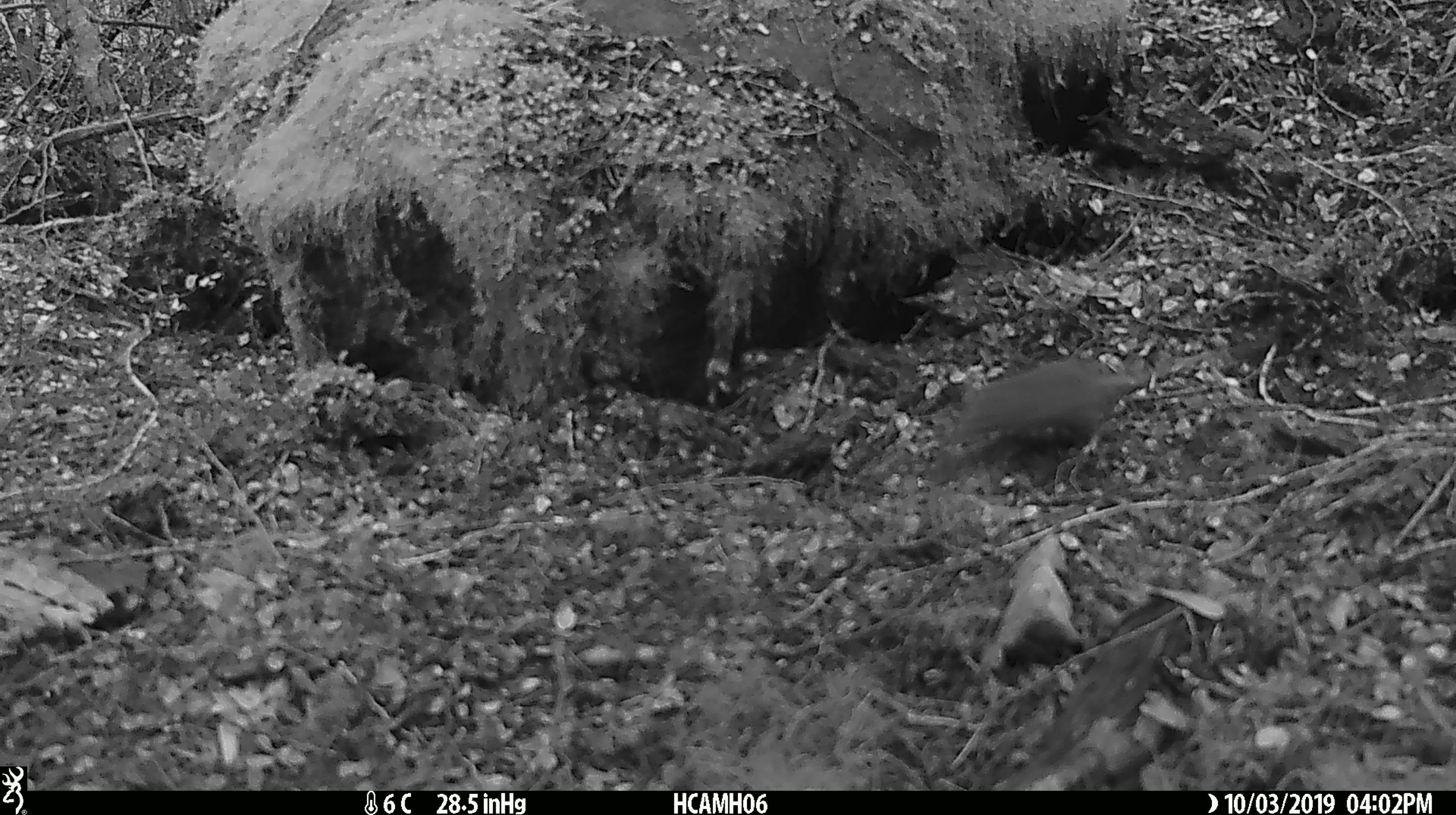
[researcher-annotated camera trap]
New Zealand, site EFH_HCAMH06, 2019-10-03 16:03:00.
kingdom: Animalia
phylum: Chordata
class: Mammalia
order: Rodentia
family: Muridae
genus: Mus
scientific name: Mus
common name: mouse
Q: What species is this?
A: Mouse (Mus).